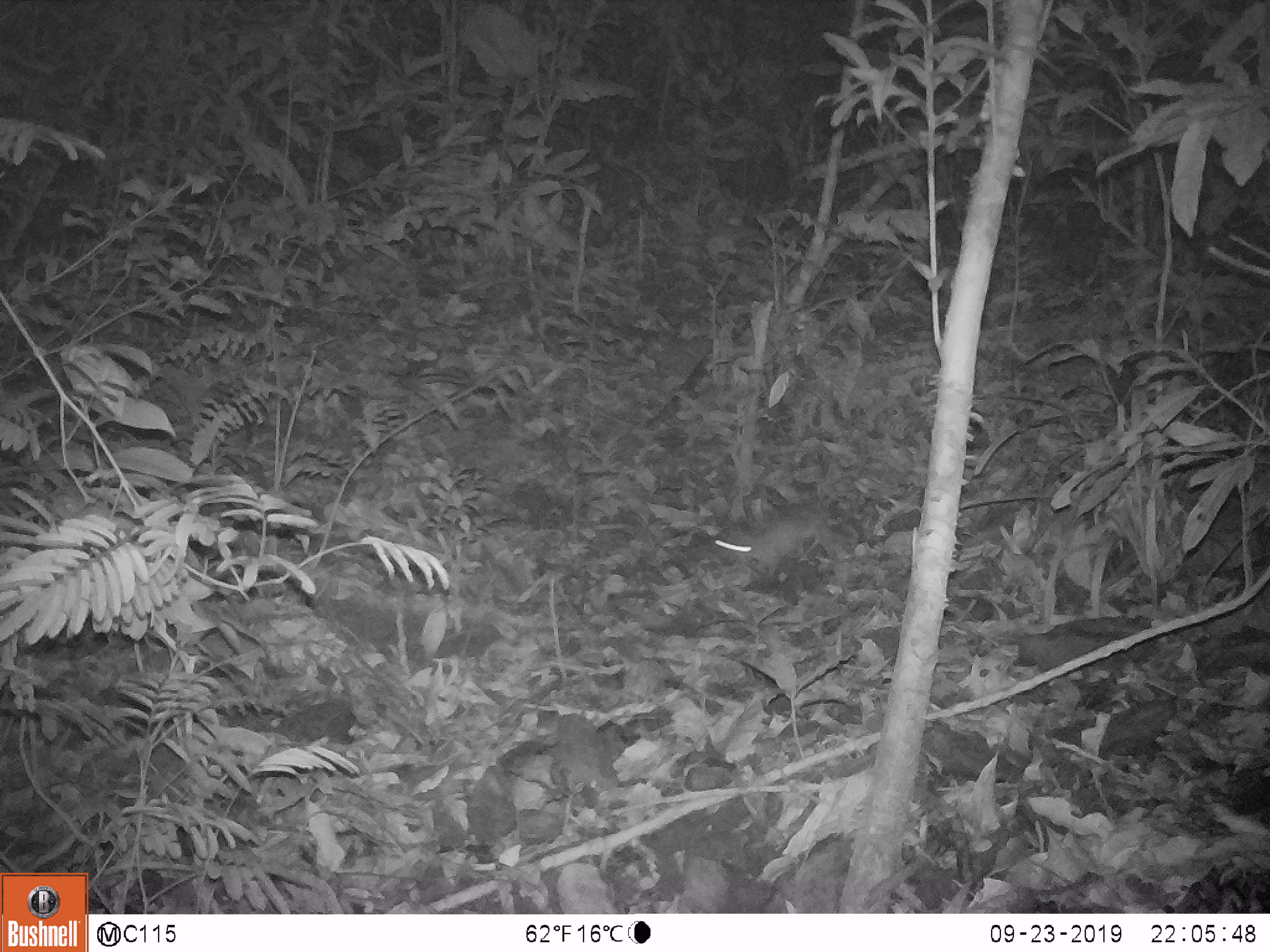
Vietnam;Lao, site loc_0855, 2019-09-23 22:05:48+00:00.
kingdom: Animalia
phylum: Chordata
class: Mammalia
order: Rodentia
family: Muridae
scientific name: Muridae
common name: old-world mice and rats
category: unidentified murid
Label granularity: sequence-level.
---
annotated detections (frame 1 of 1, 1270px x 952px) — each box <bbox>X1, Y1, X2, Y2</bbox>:
unidentified murid: <bbox>713, 502, 850, 584</bbox>